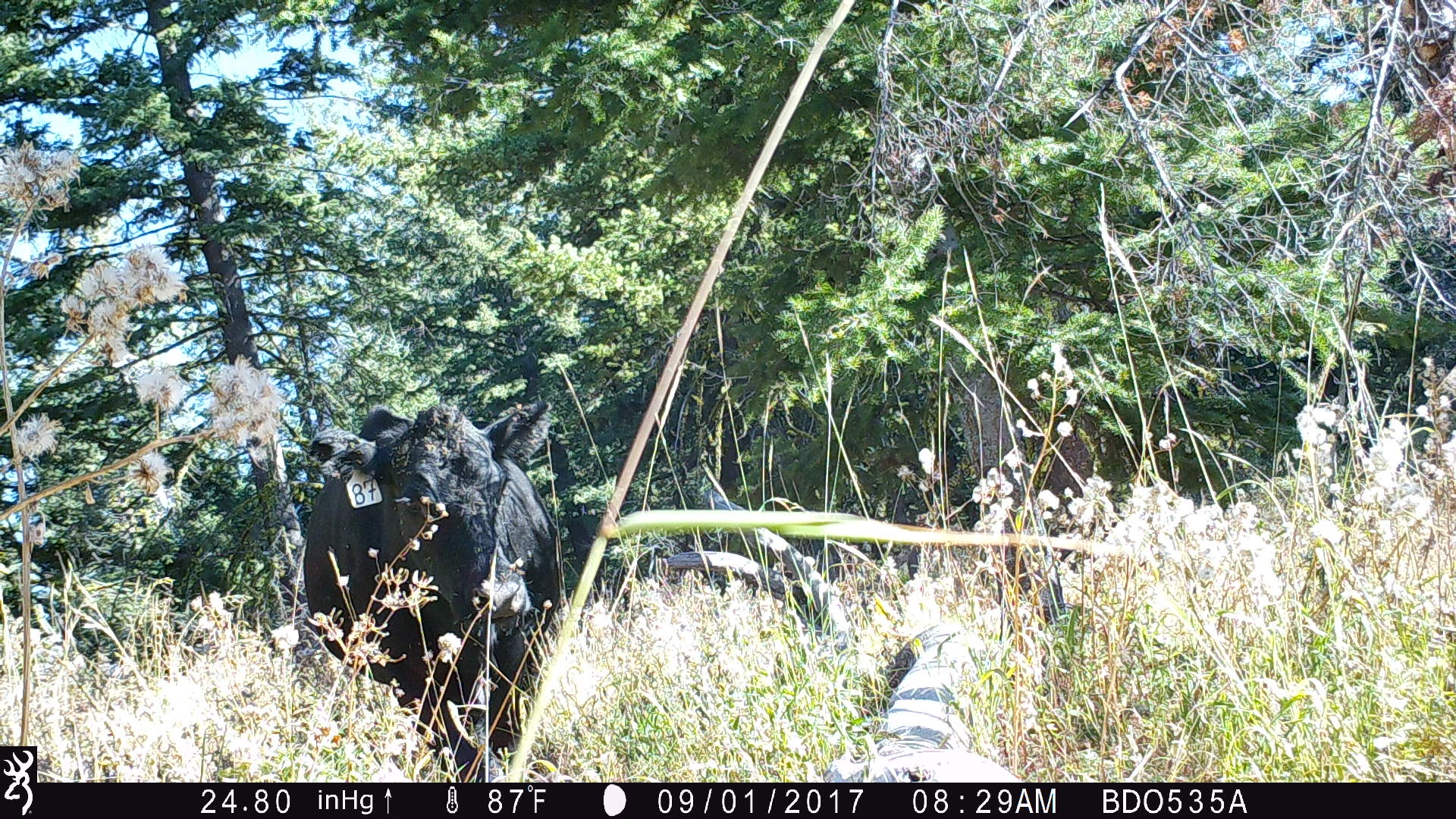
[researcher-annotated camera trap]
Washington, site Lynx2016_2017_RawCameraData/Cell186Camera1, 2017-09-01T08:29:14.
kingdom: Animalia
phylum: Chordata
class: Mammalia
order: Artiodactyla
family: Bovidae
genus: Bos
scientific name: Bos taurus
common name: domestic cattle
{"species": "domestic cattle (Bos taurus)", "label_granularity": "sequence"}